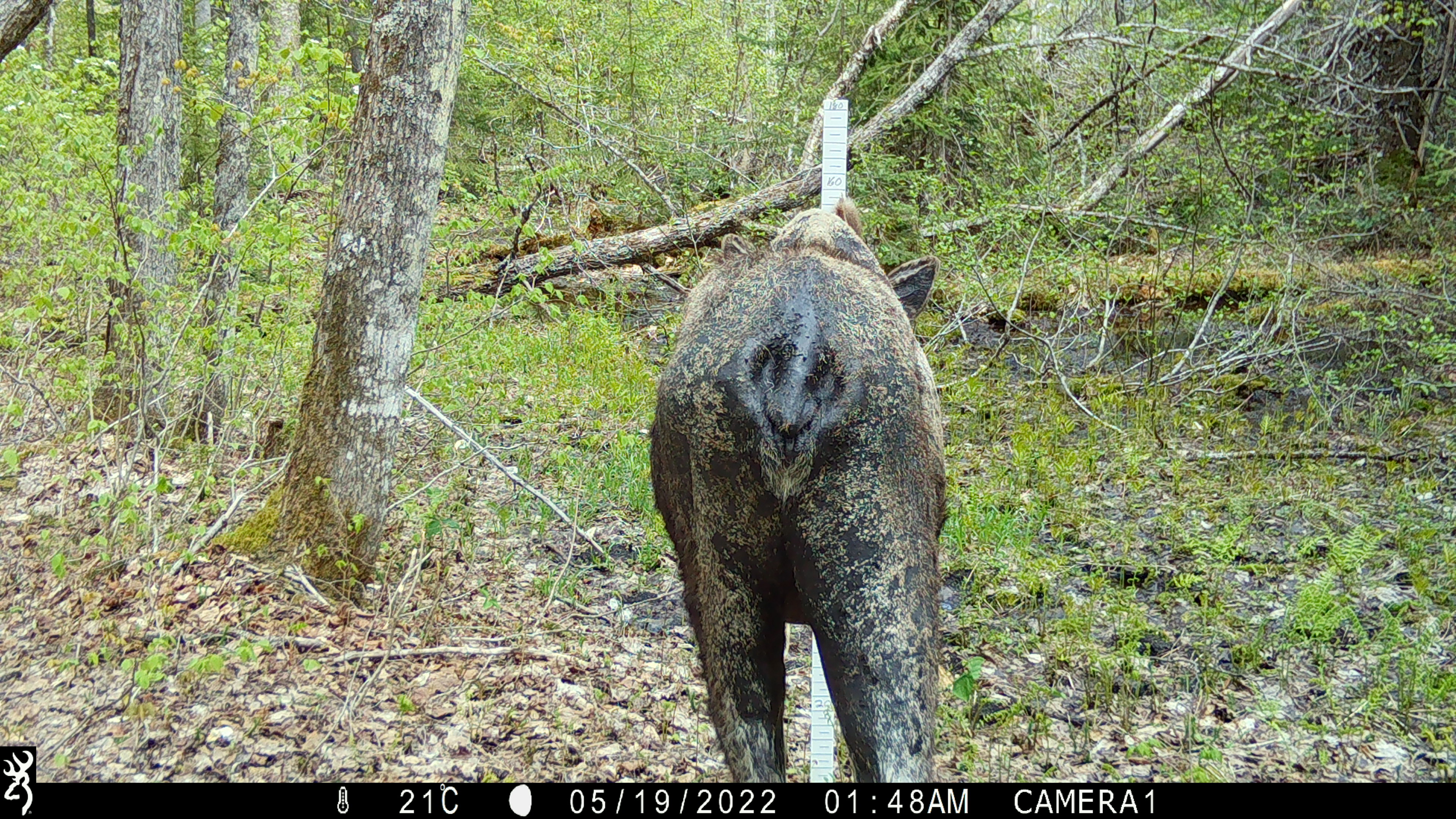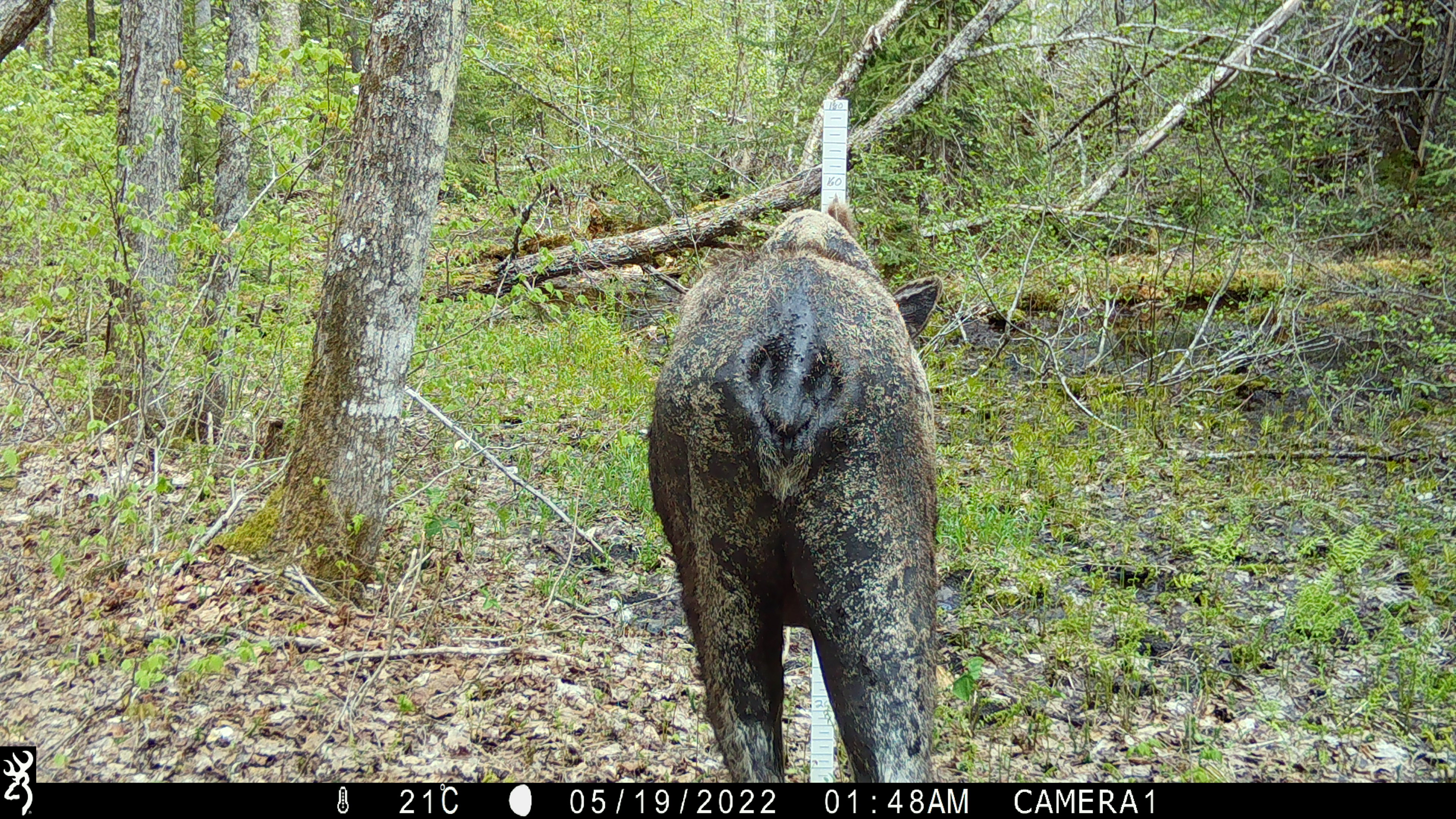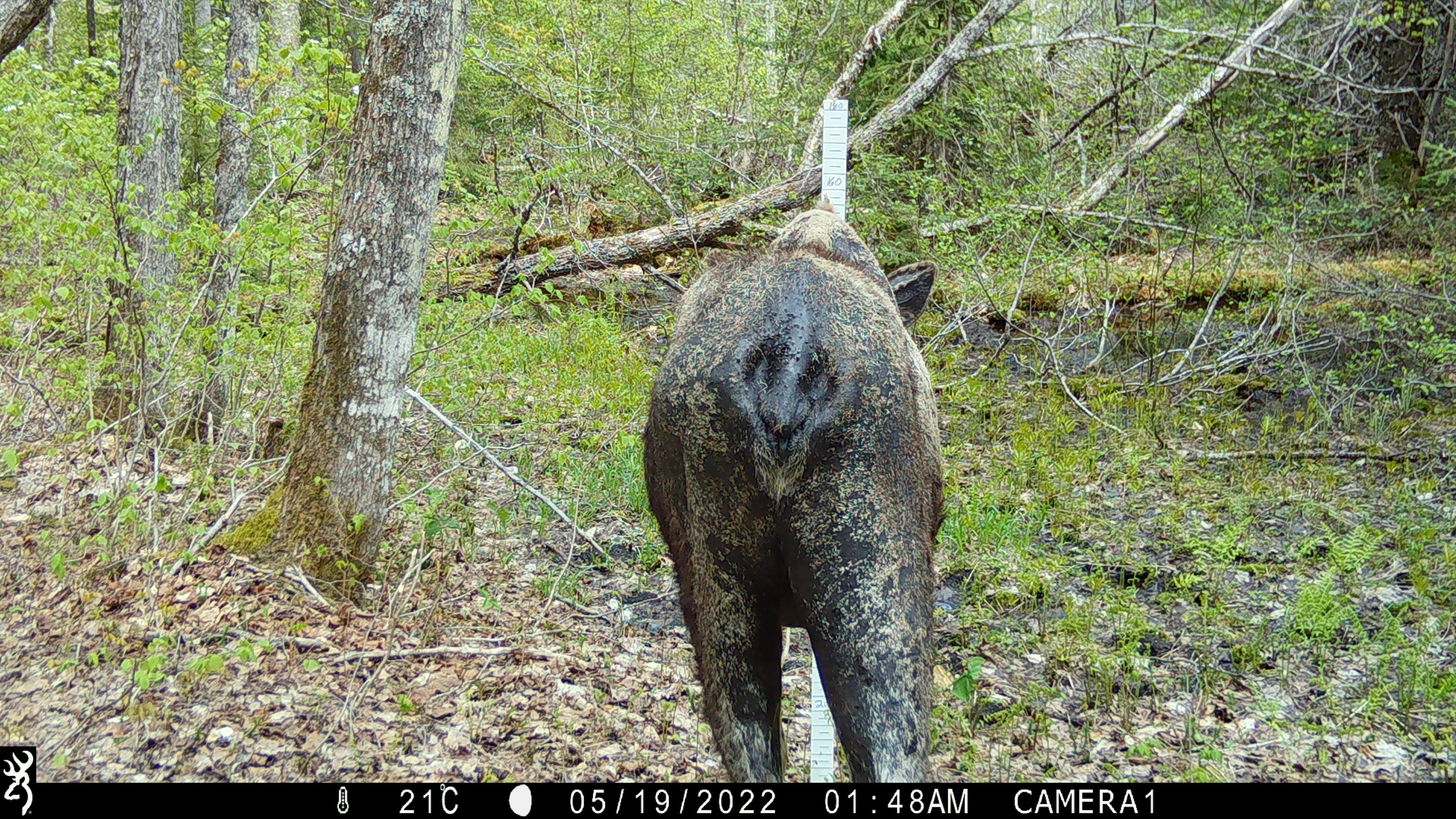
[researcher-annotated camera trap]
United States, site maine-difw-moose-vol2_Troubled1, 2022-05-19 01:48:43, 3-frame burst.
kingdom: Animalia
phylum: Chordata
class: Mammalia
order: Artiodactyla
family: Cervidae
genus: Alces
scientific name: Alces alces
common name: moose